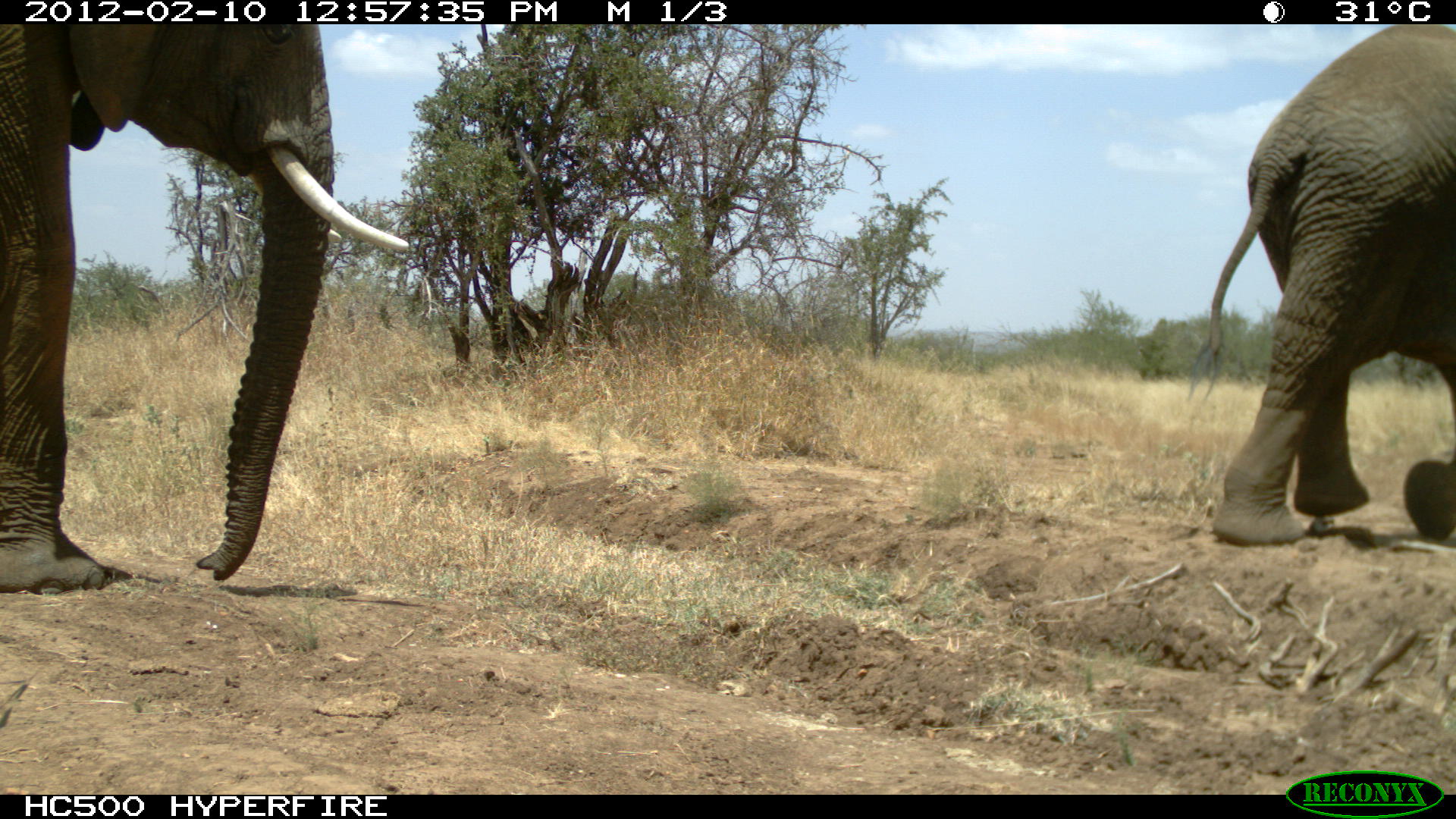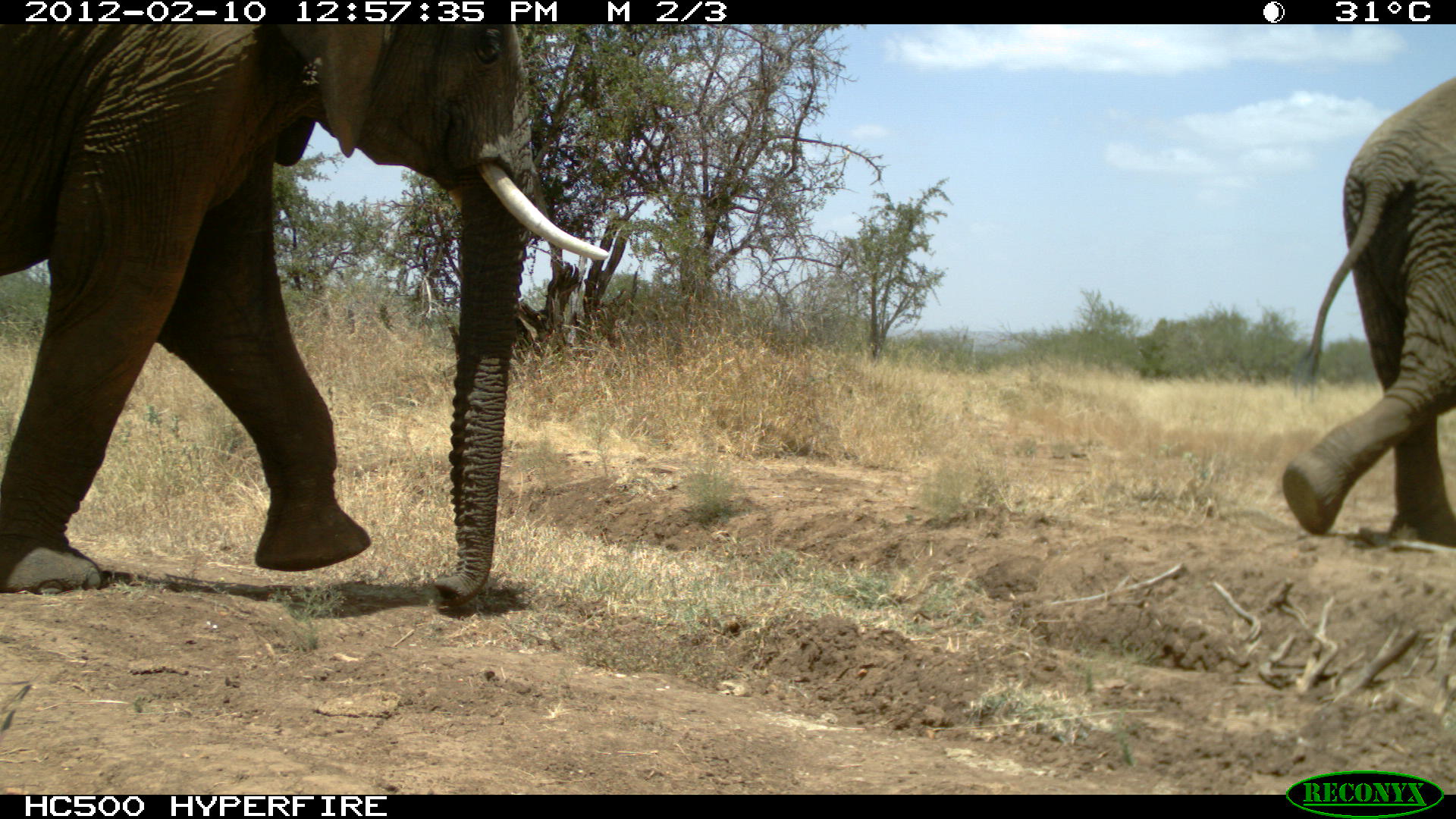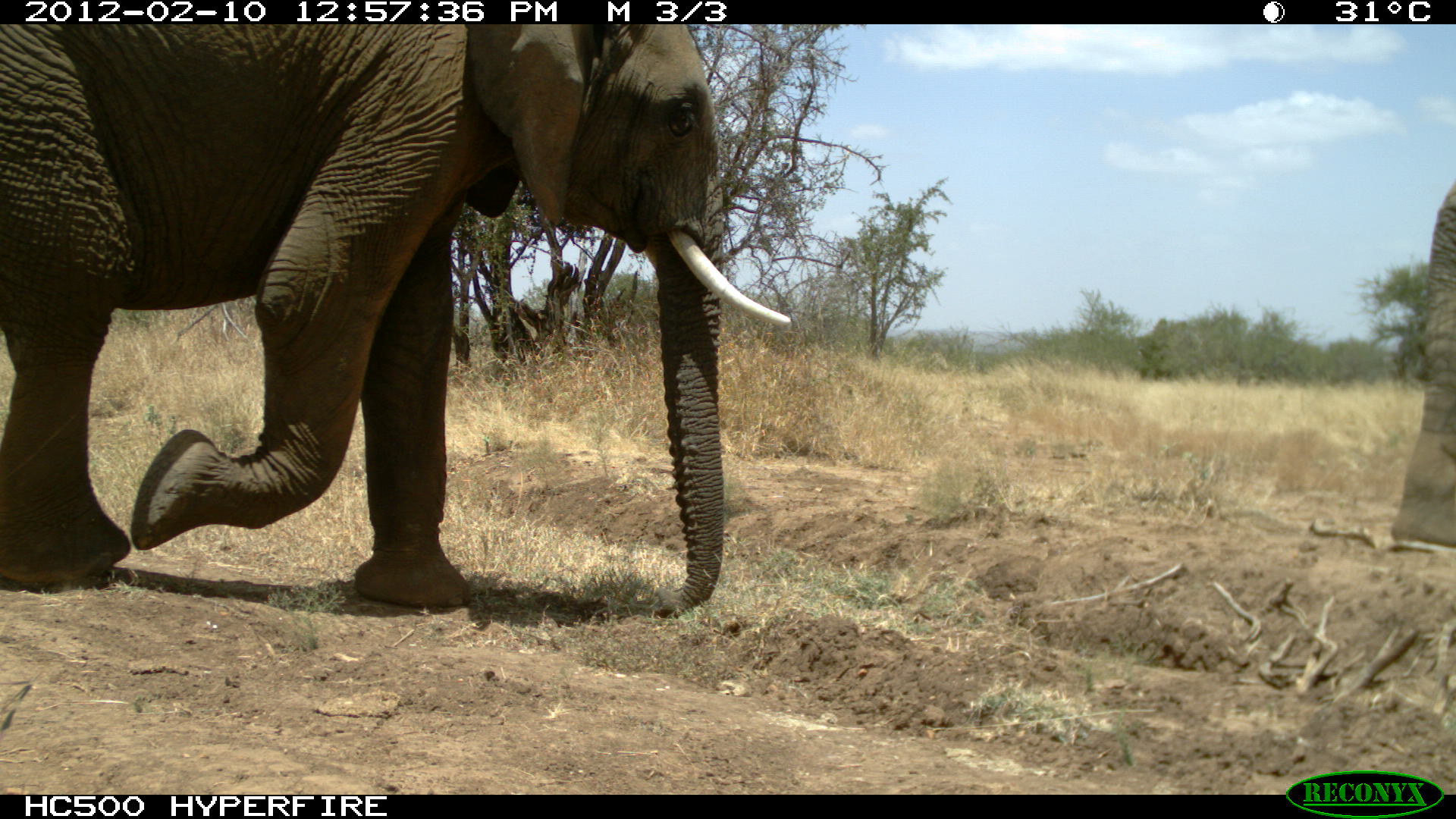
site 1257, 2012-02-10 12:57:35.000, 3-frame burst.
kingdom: Animalia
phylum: Chordata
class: Mammalia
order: Proboscidea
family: Elephantidae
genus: Loxodonta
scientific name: Loxodonta africana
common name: african bush elephant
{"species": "Loxodonta africana (african bush elephant)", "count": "2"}